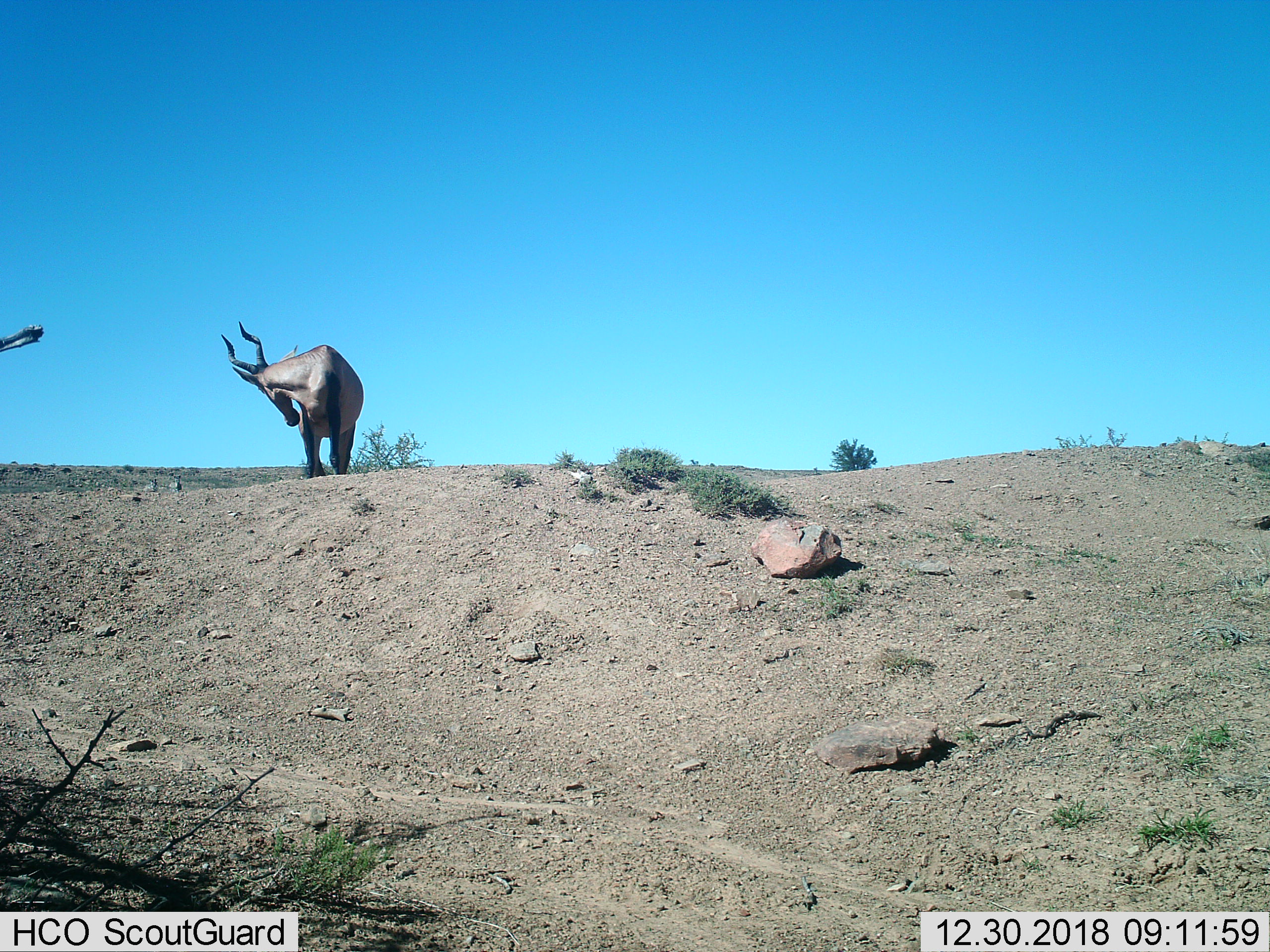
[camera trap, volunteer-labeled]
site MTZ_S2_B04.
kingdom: Animalia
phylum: Chordata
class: Mammalia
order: Artiodactyla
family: Bovidae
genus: Alcelaphus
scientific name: Alcelaphus buselaphus caama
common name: red hartebeest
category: hartebeestred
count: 1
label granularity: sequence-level